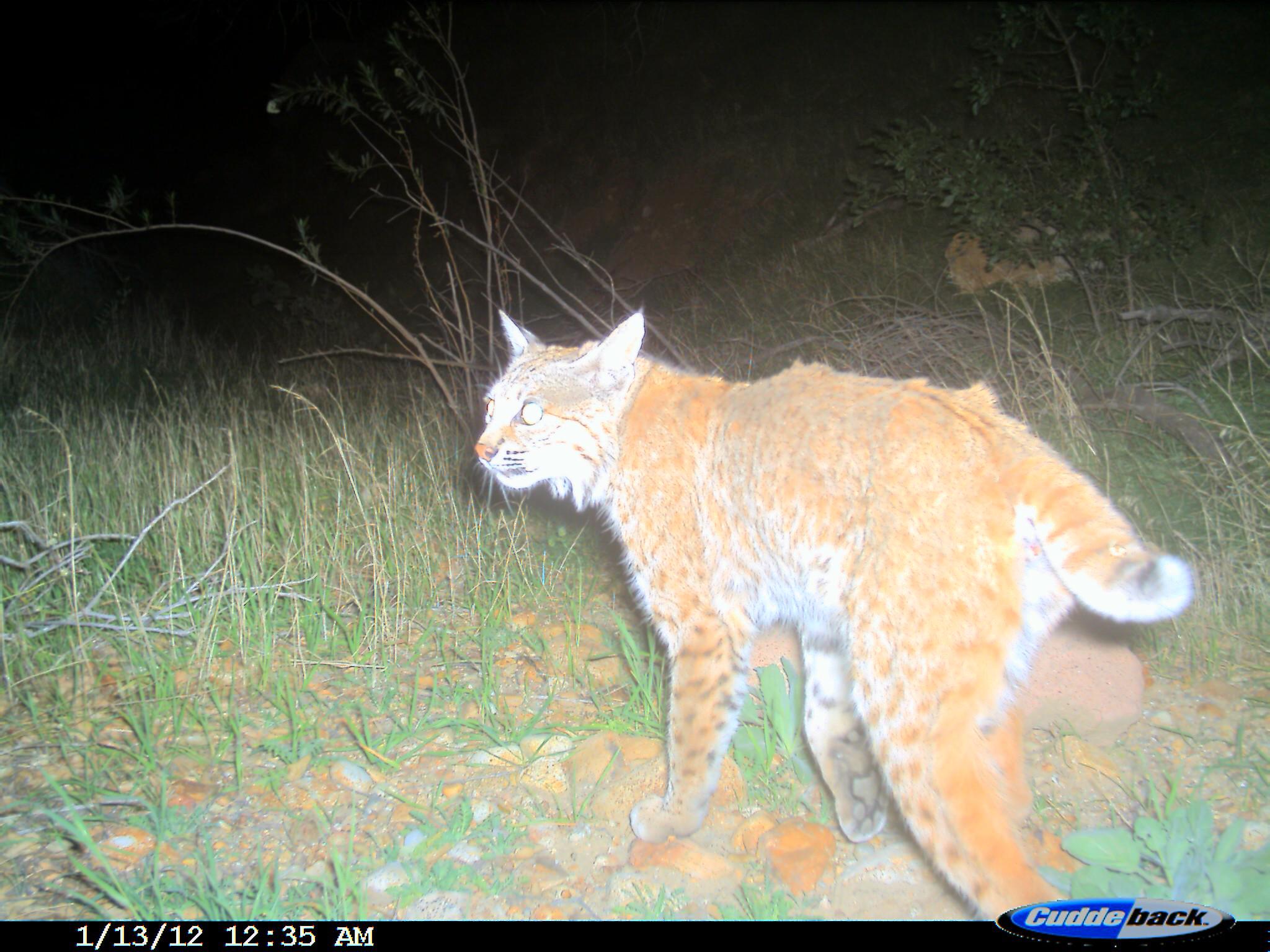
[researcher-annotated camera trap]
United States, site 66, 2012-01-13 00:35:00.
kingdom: Animalia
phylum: Chordata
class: Mammalia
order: Carnivora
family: Felidae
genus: Lynx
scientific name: Lynx rufus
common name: bobcat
Bobcat (Lynx rufus).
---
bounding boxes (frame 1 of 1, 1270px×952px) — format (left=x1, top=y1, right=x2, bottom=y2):
bobcat: (left=473, top=302, right=1197, bottom=921)